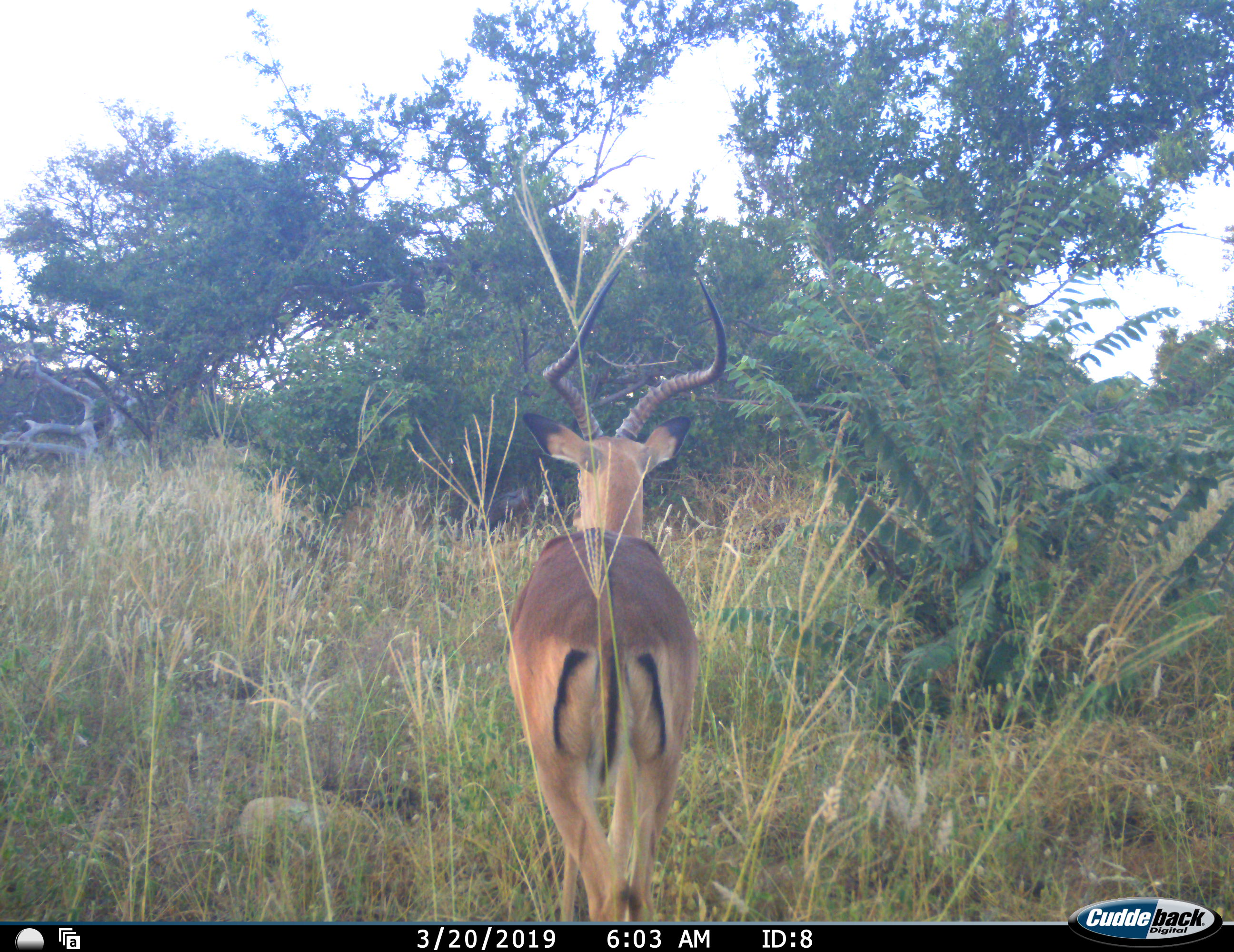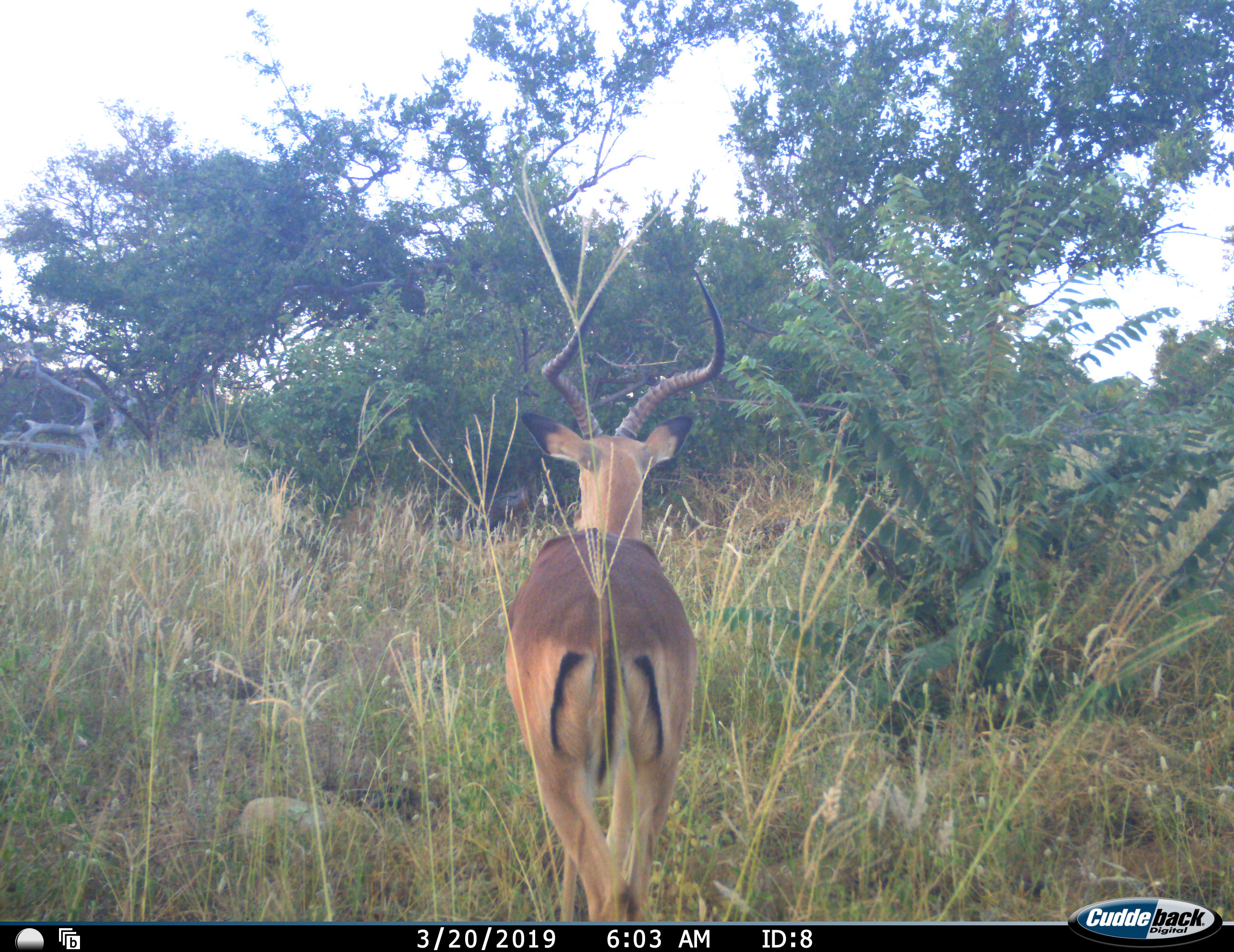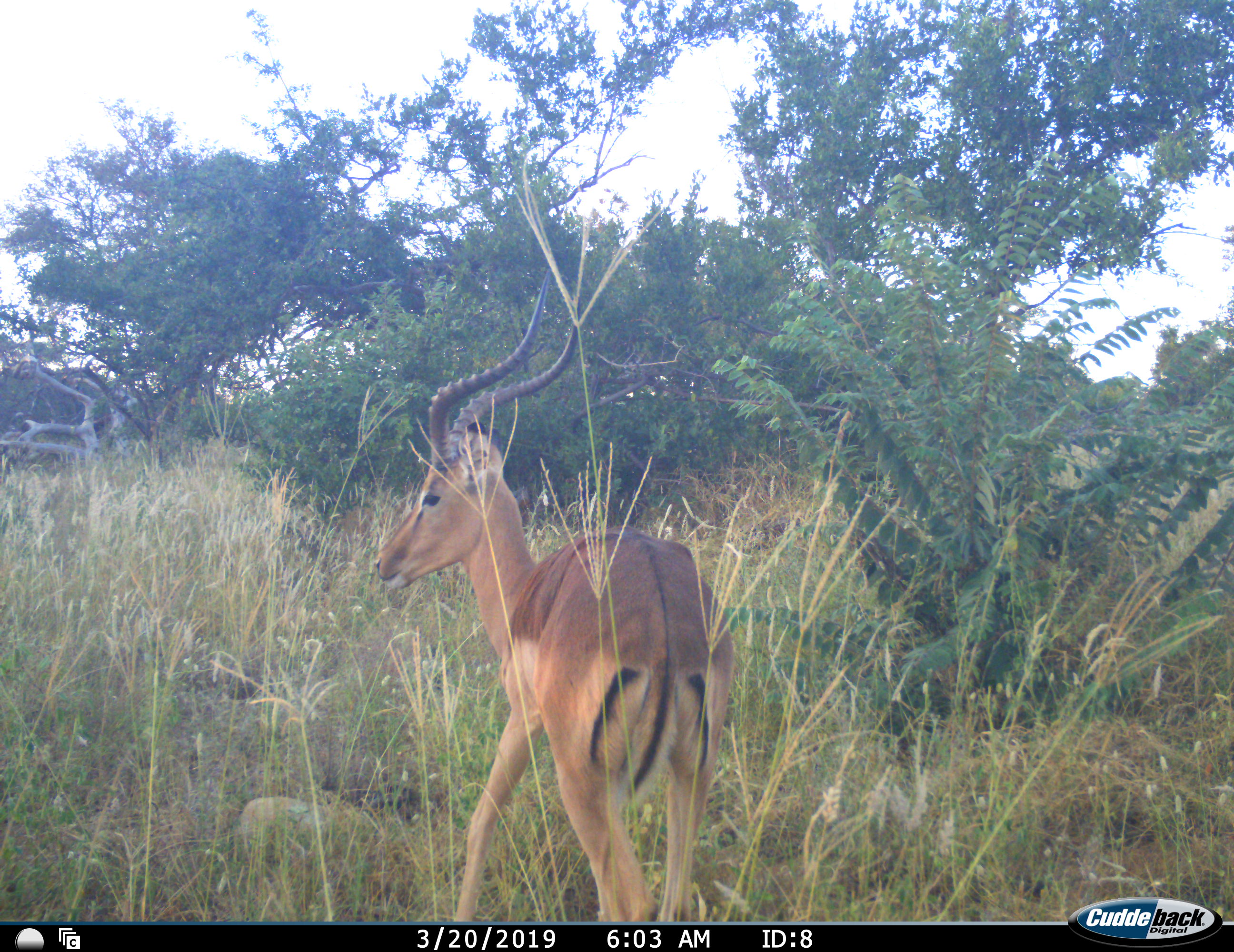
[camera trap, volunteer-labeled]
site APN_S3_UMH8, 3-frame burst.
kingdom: Animalia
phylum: Chordata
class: Mammalia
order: Artiodactyla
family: Bovidae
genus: Aepyceros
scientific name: Aepyceros melampus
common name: impala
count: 1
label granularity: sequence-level